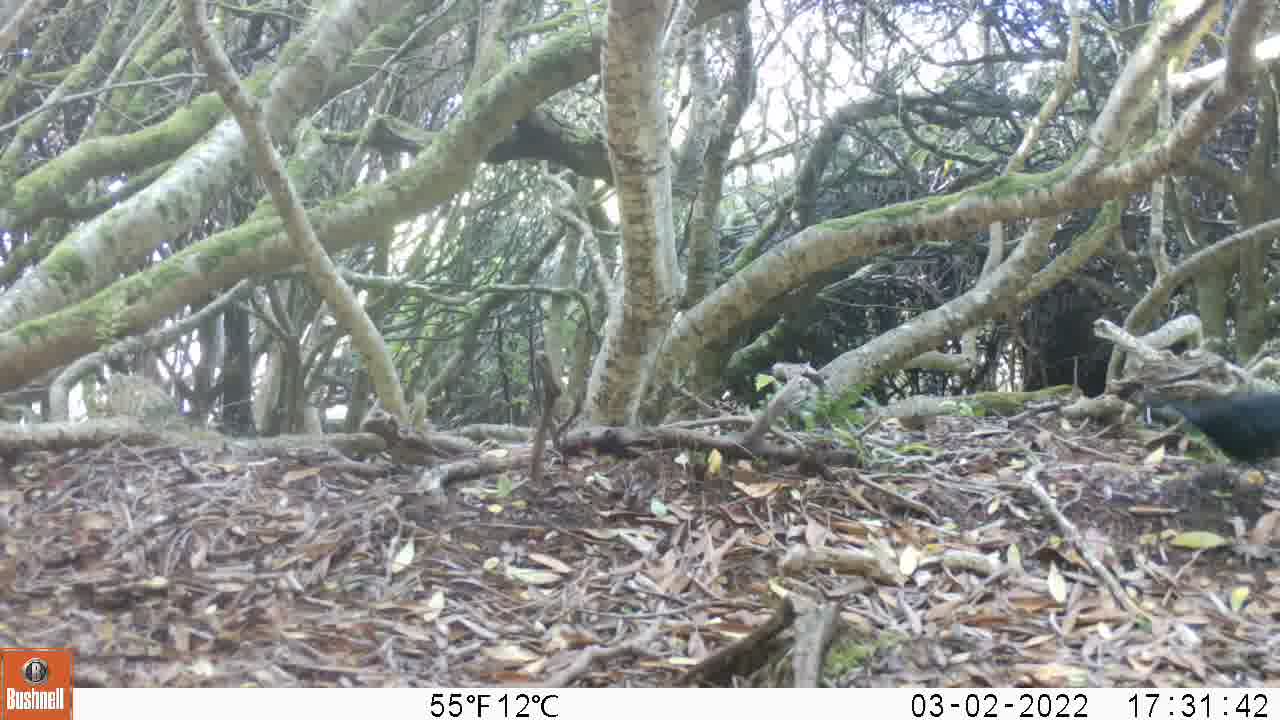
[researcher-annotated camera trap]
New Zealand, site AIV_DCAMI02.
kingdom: Animalia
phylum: Chordata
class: Aves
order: Passeriformes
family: Turdidae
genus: Turdus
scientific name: Turdus merula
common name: eurasian blackbird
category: blackbird